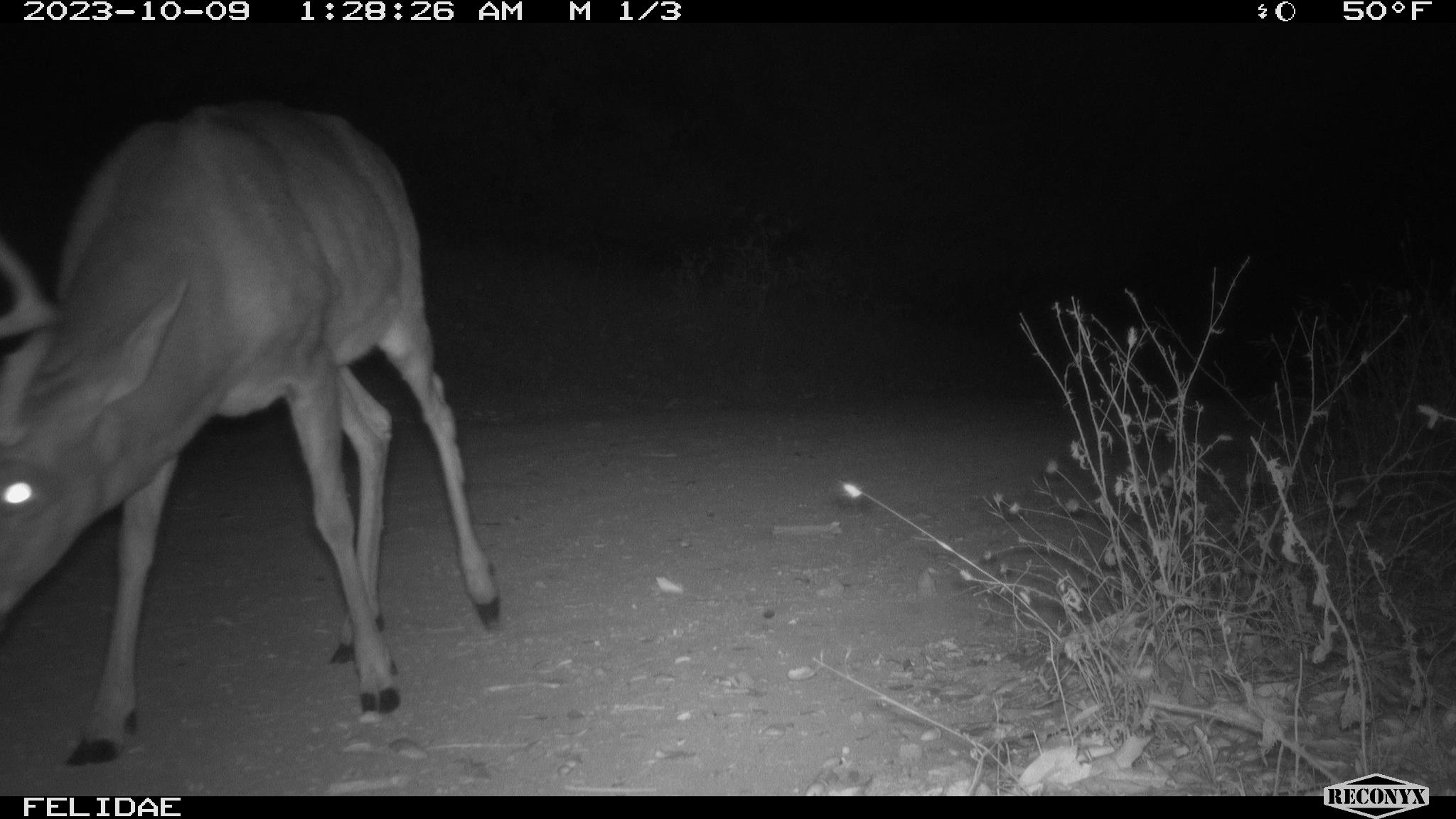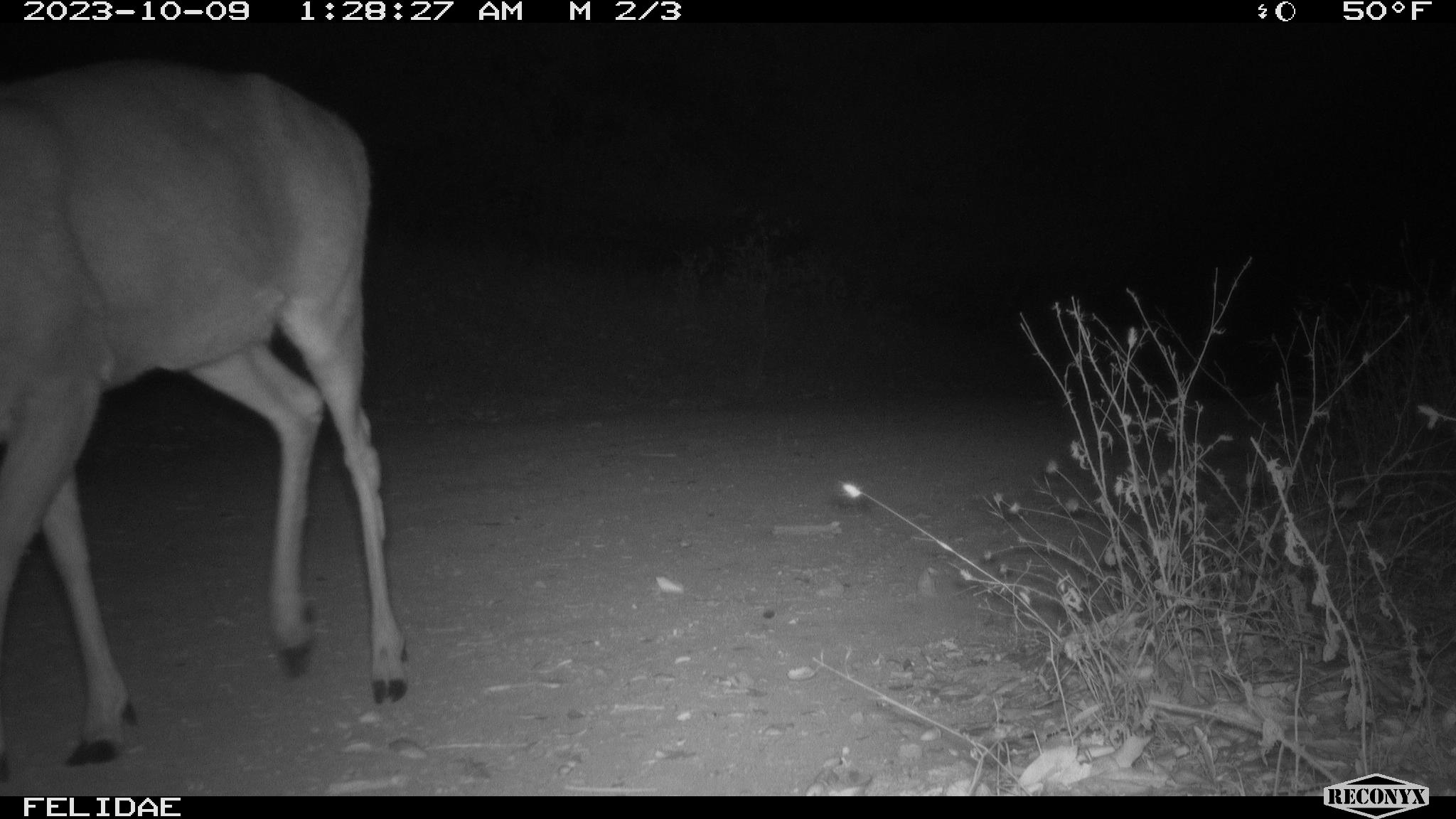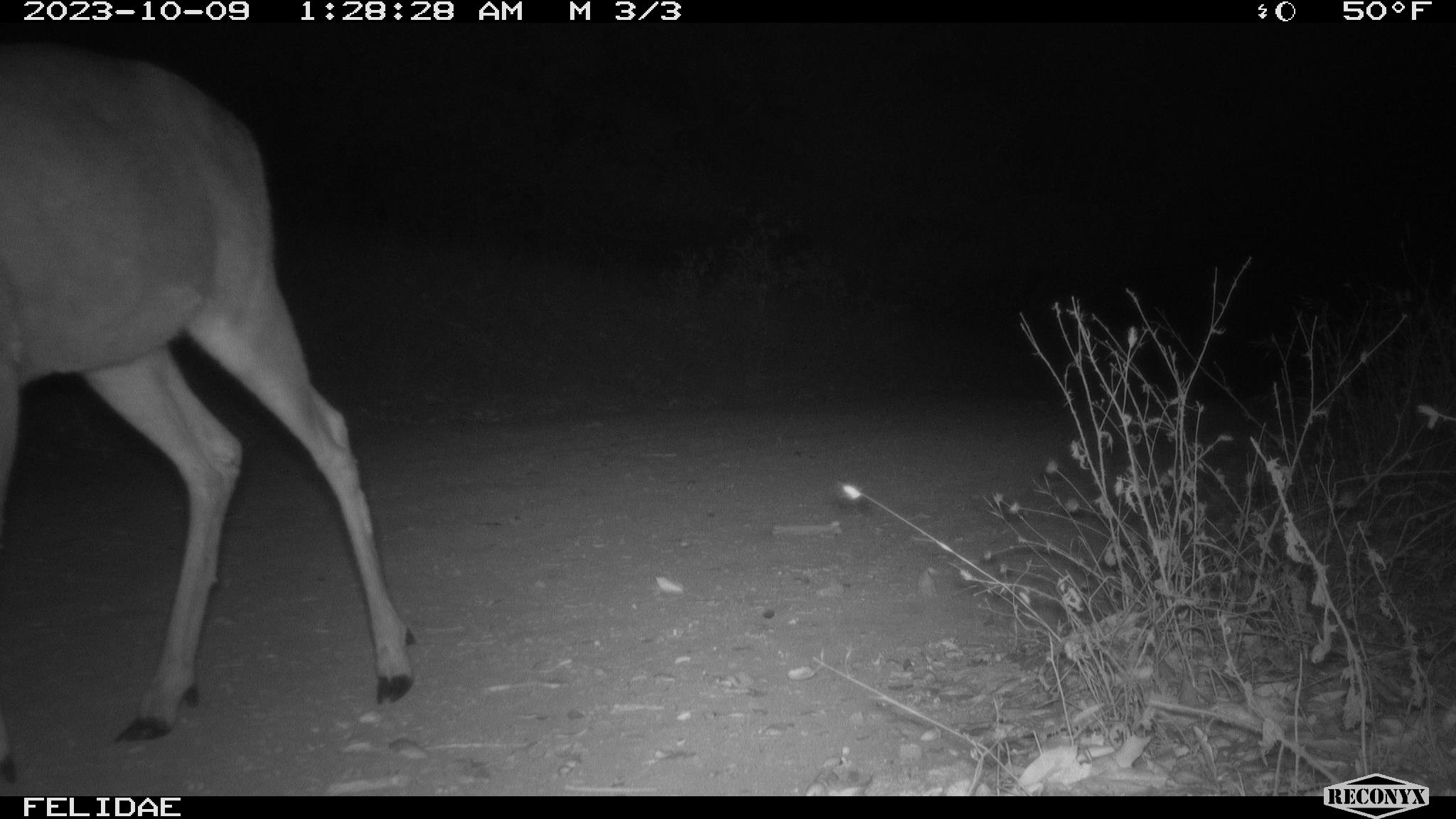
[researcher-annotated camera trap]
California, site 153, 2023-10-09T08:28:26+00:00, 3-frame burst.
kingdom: Animalia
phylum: Chordata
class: Mammalia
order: Artiodactyla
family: Cervidae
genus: Odocoileus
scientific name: Odocoileus hemionus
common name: mule deer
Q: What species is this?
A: Mule deer (Odocoileus hemionus).